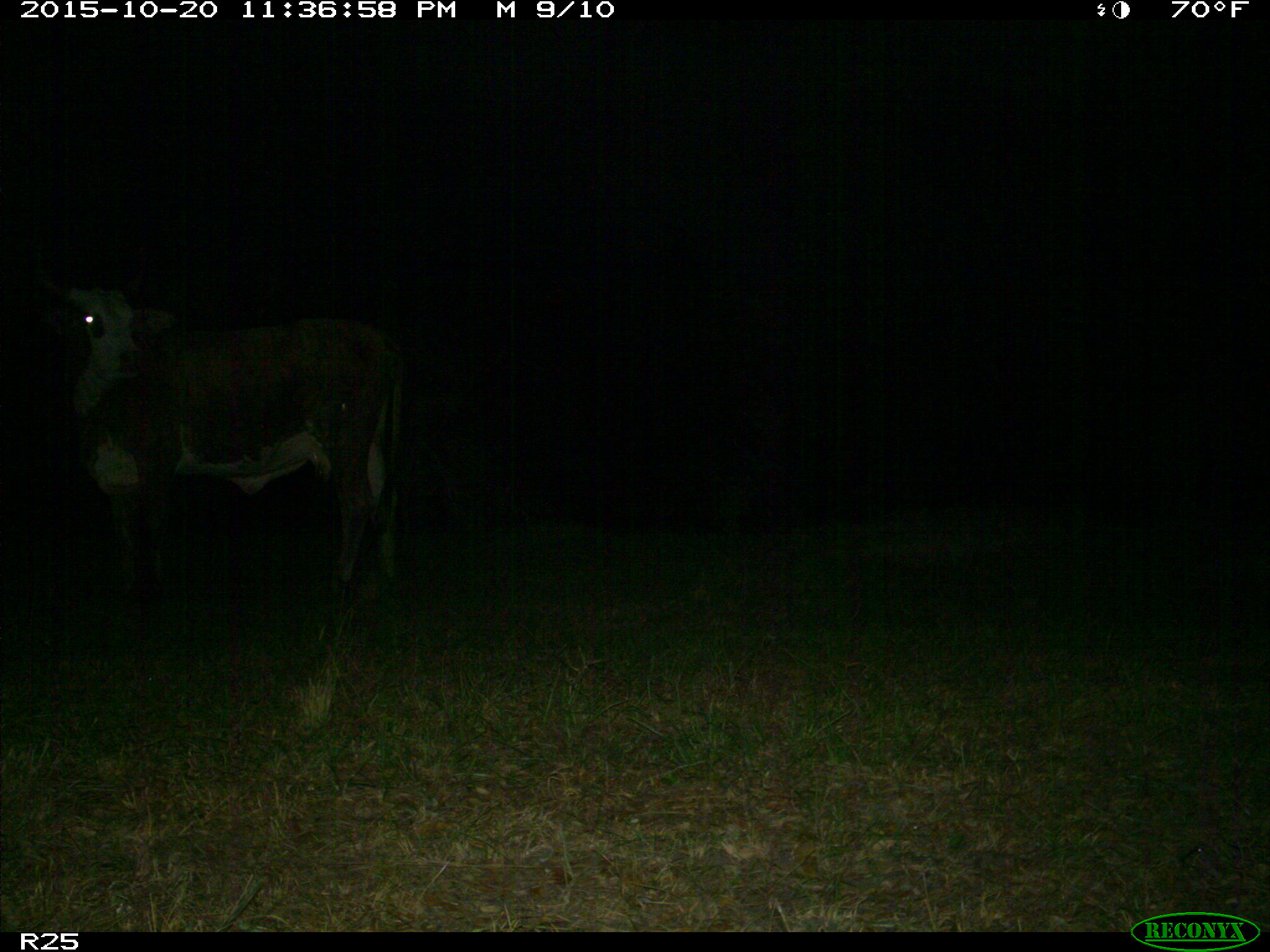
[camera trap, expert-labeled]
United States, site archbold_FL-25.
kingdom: Animalia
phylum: Chordata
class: Mammalia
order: Artiodactyla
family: Bovidae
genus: Bos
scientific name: Bos taurus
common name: domestic cow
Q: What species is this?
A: Bos taurus (domestic cow).